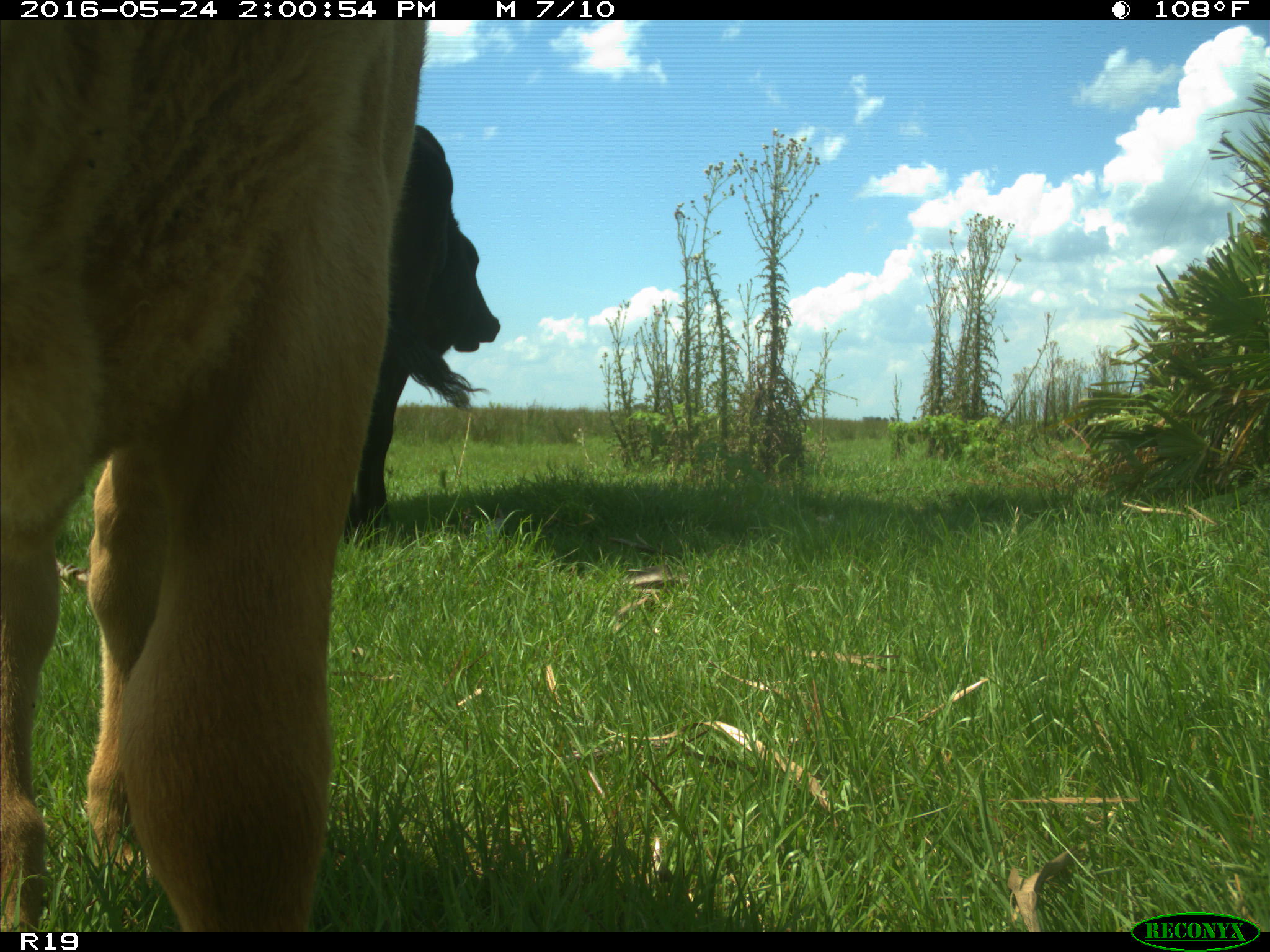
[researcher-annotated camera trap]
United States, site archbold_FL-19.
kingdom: Animalia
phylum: Chordata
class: Mammalia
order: Artiodactyla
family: Bovidae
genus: Bos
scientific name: Bos taurus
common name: domestic cow